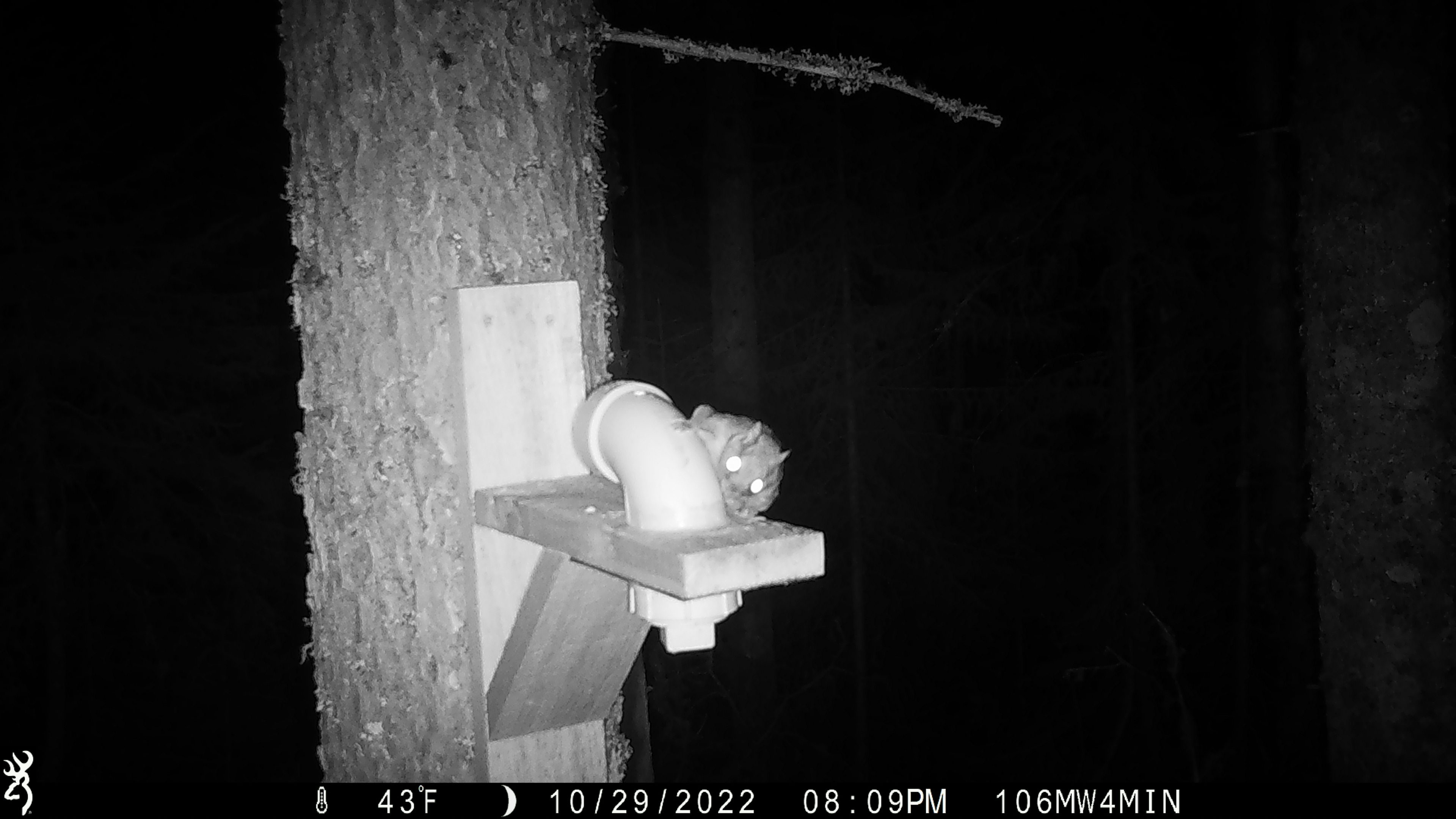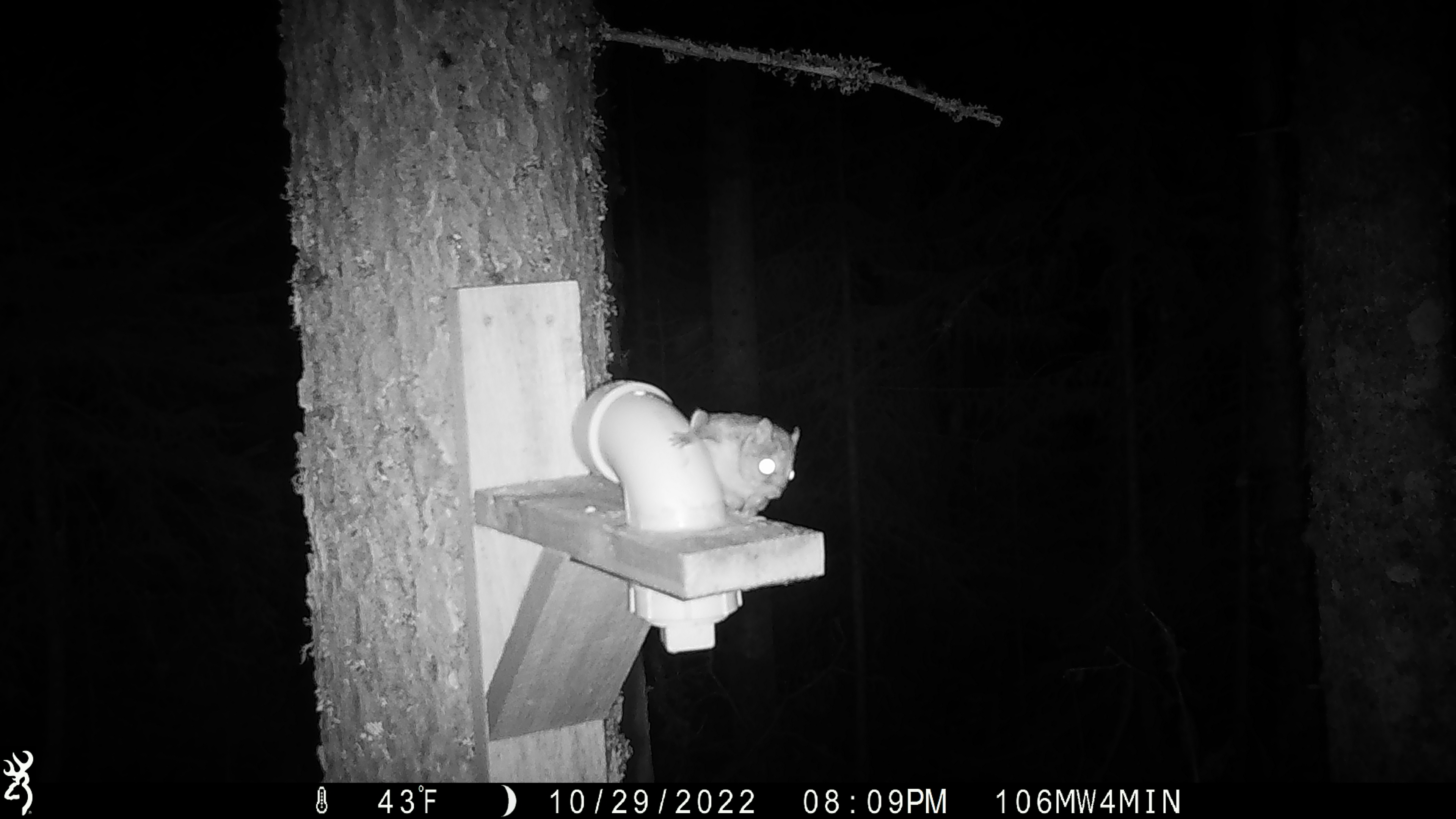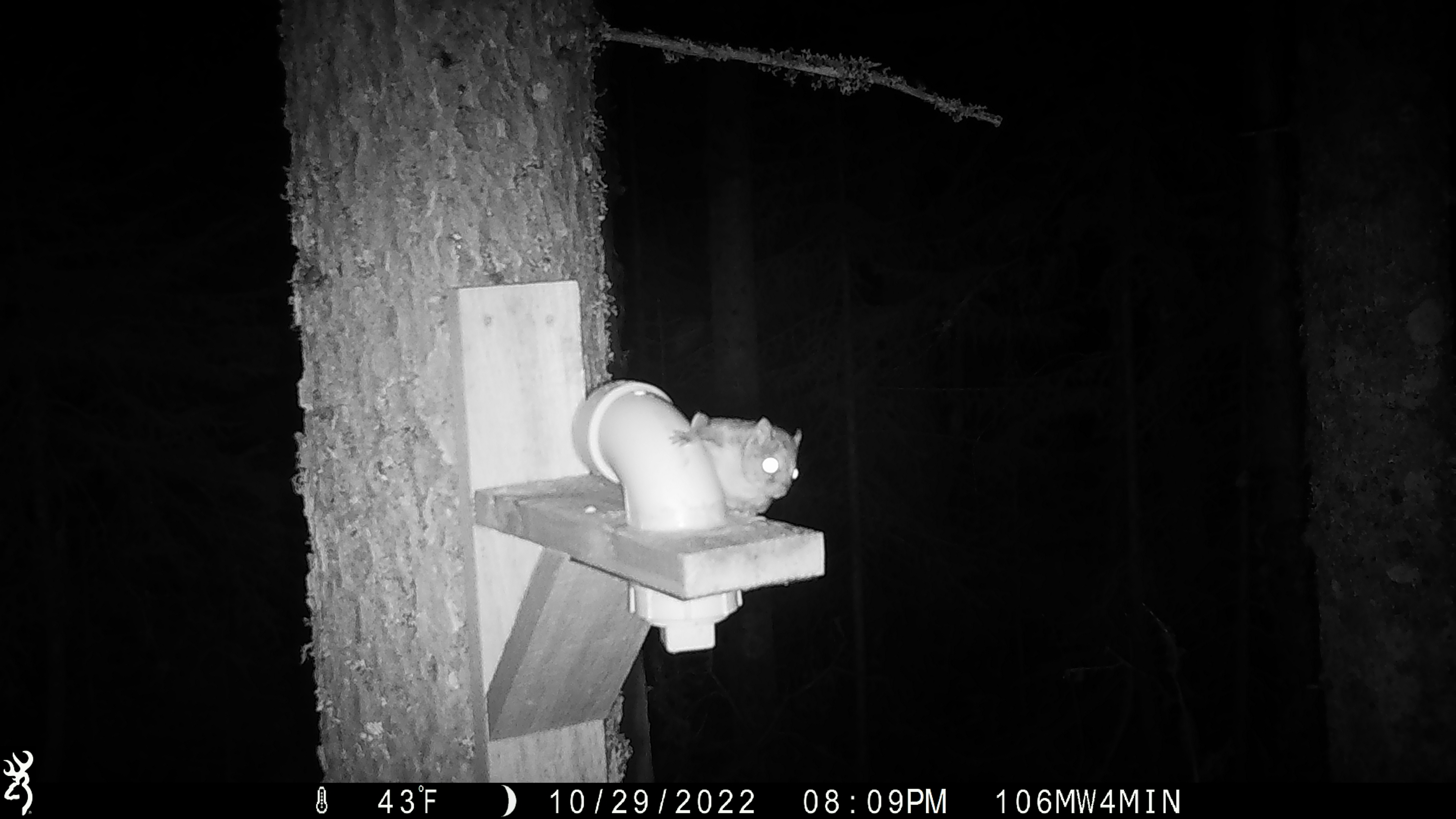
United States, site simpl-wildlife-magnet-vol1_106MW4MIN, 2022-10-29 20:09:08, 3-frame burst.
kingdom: Animalia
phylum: Chordata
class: Mammalia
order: Rodentia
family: Sciuridae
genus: Glaucomys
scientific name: Glaucomys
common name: flying squirrel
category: flying squirrel sp.